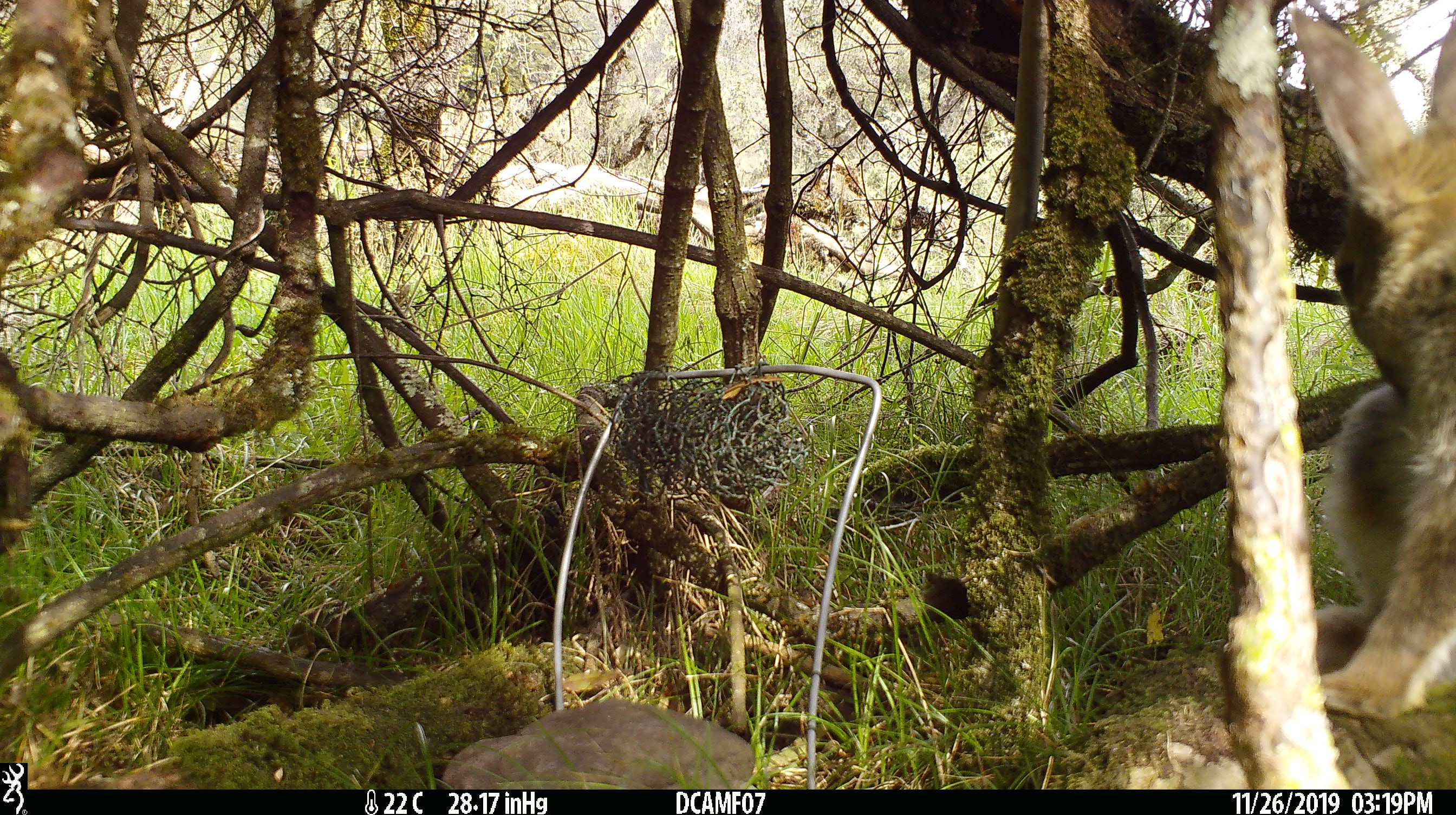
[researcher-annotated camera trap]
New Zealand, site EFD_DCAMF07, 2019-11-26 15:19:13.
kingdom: Animalia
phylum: Chordata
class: Mammalia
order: Lagomorpha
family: Leporidae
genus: Oryctolagus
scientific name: Oryctolagus cuniculus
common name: european rabbit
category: rabbit